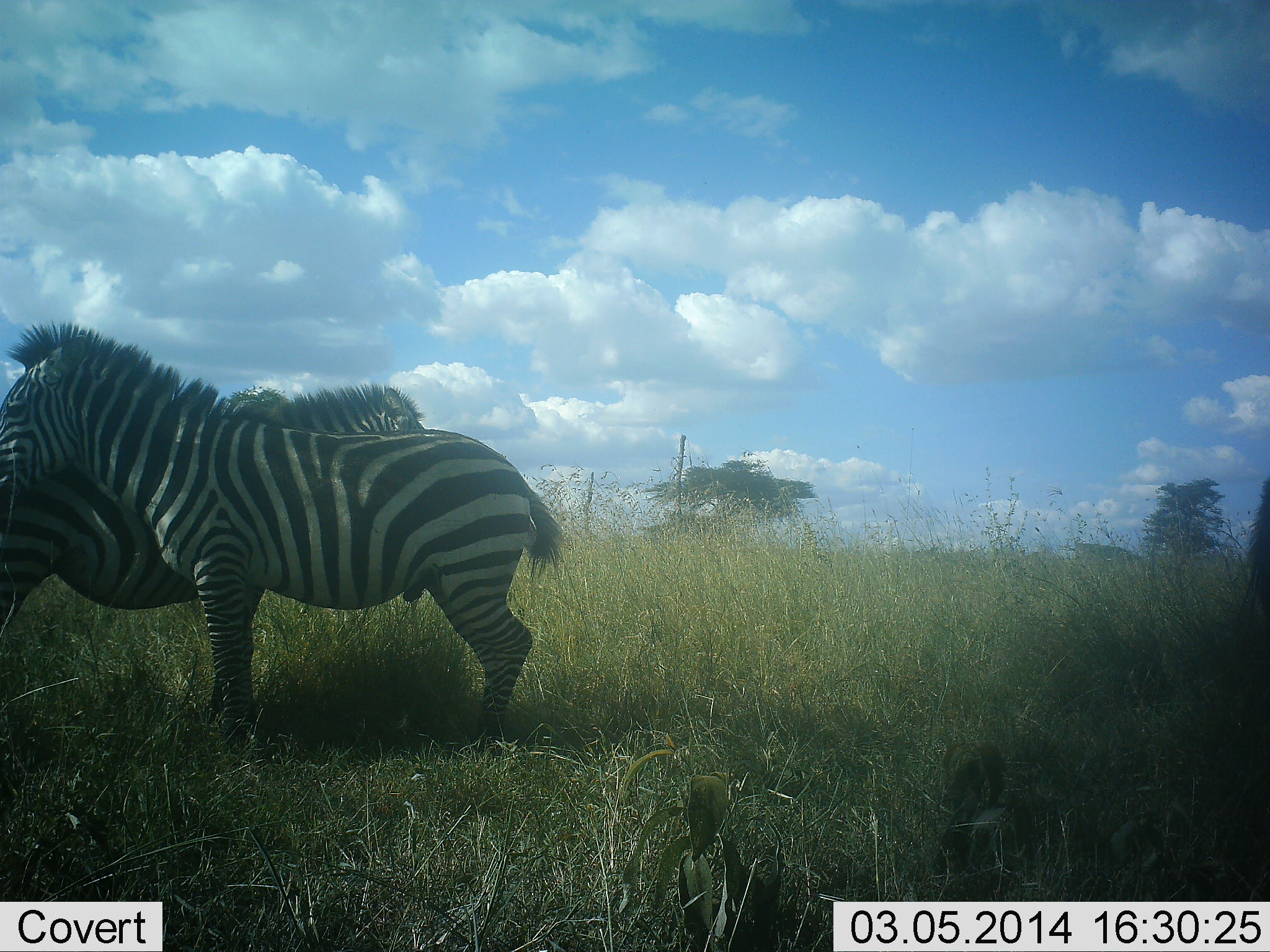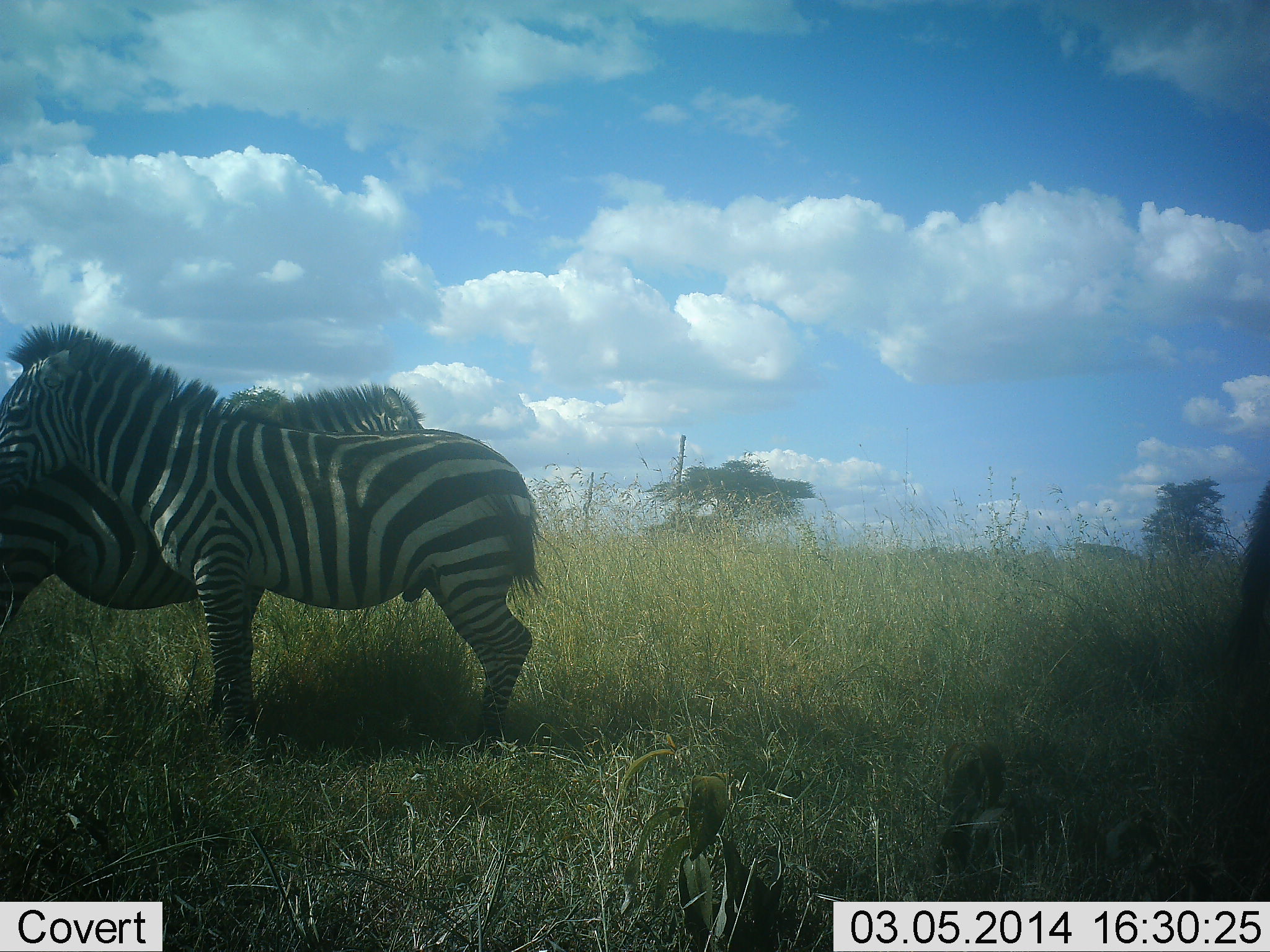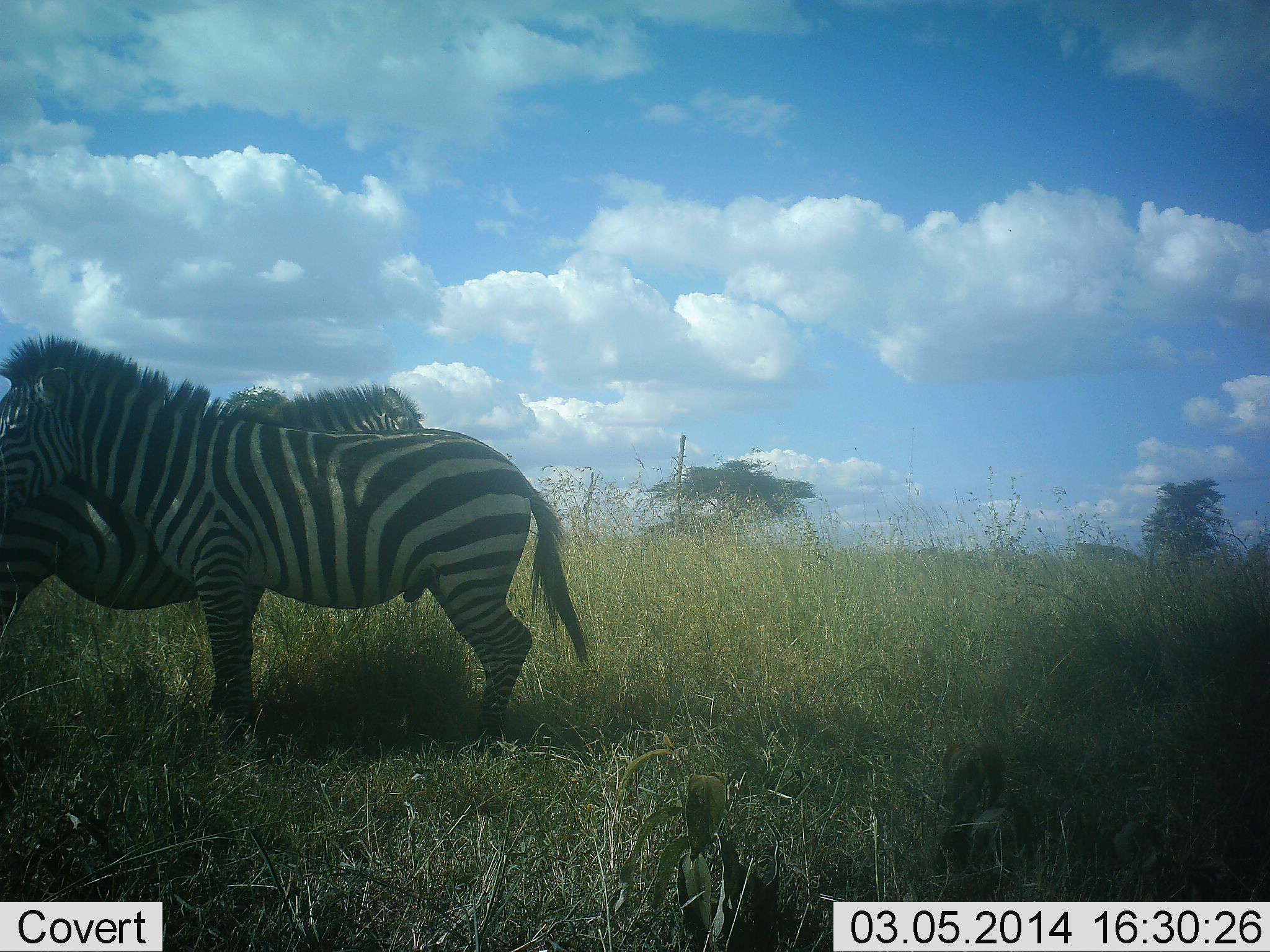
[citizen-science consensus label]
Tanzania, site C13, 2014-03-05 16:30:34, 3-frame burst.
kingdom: Animalia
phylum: Chordata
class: Mammalia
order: Perissodactyla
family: Equidae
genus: Equus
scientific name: Equus quagga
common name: plains zebra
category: zebra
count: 2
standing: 90%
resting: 10%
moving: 0%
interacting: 20%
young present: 0%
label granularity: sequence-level